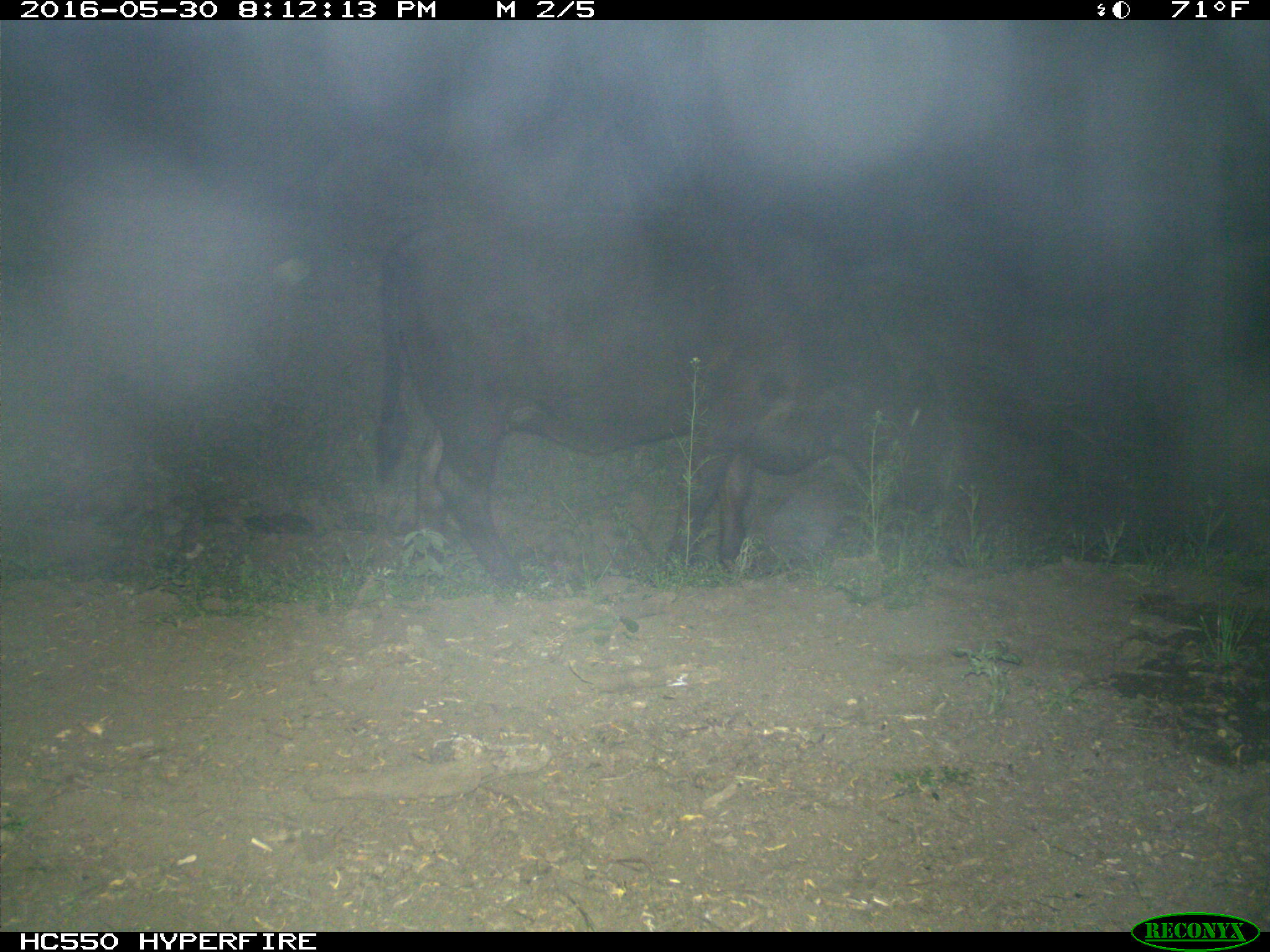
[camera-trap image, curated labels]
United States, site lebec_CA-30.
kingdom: Animalia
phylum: Chordata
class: Mammalia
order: Artiodactyla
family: Bovidae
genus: Bos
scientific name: Bos taurus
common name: domestic cow